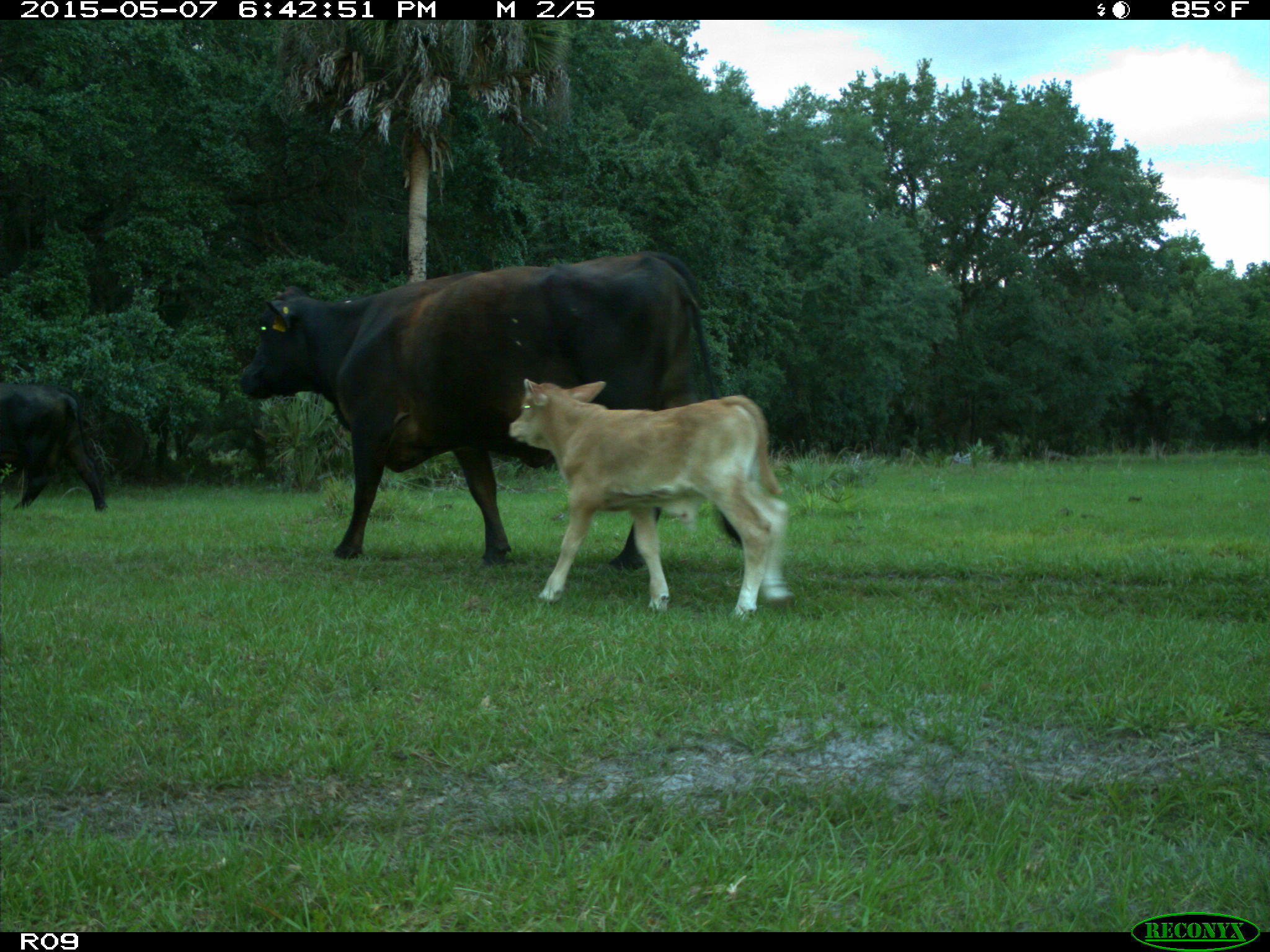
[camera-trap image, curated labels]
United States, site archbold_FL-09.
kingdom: Animalia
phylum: Chordata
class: Mammalia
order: Artiodactyla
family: Bovidae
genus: Bos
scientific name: Bos taurus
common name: domestic cow